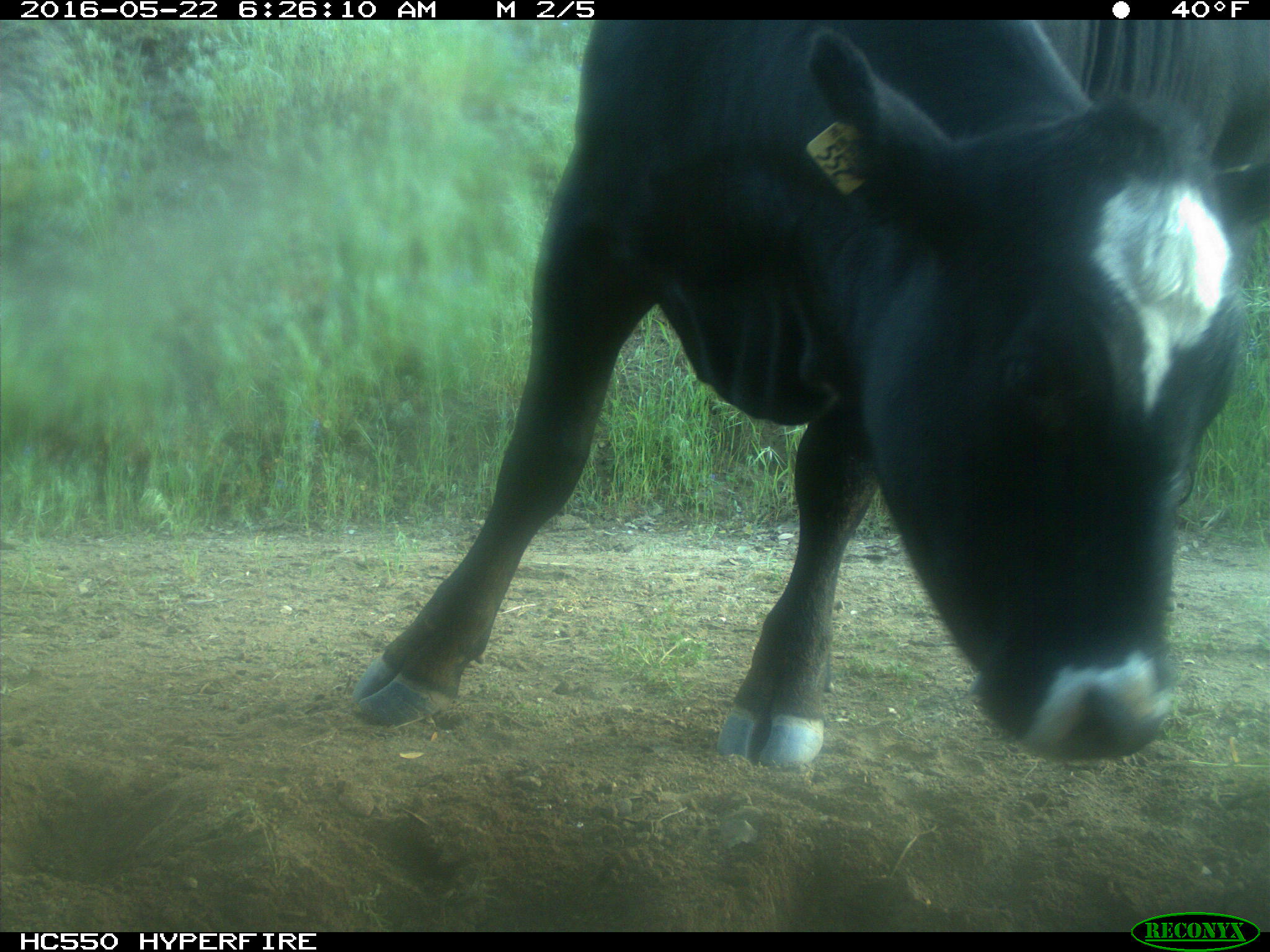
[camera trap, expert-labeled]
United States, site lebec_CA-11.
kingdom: Animalia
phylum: Chordata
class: Mammalia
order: Artiodactyla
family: Bovidae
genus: Bos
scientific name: Bos taurus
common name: domestic cow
Bos taurus (domestic cow).